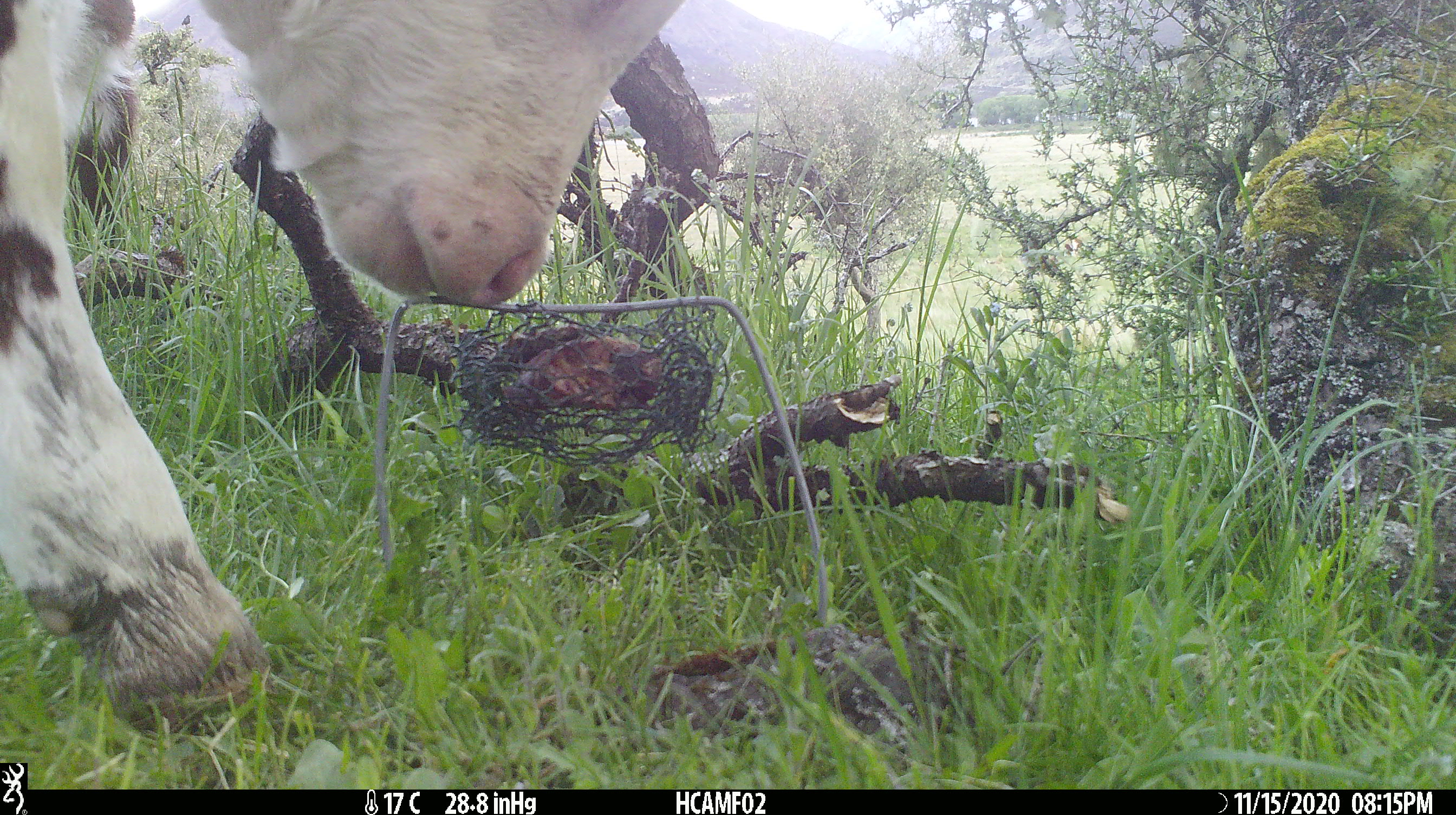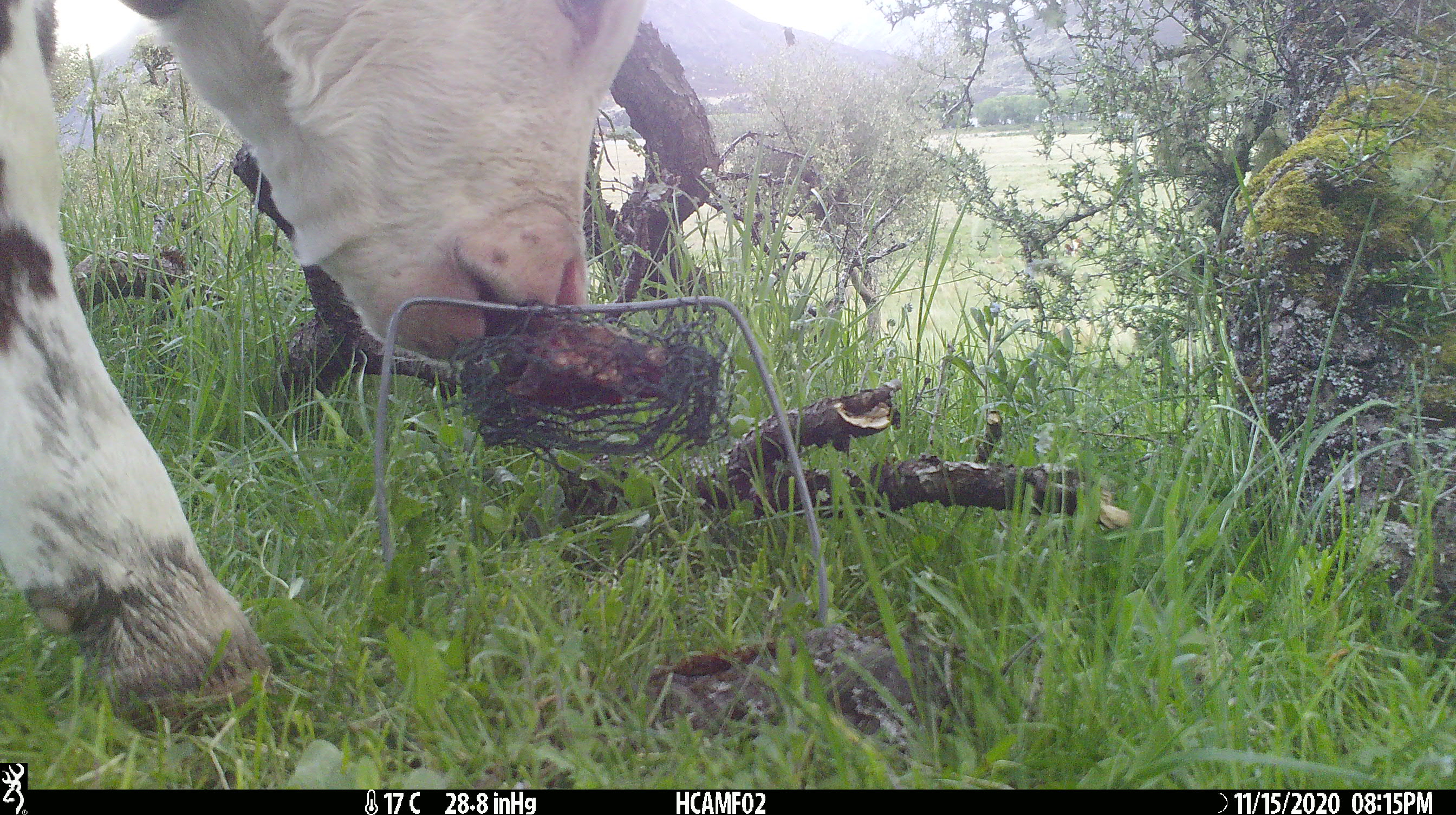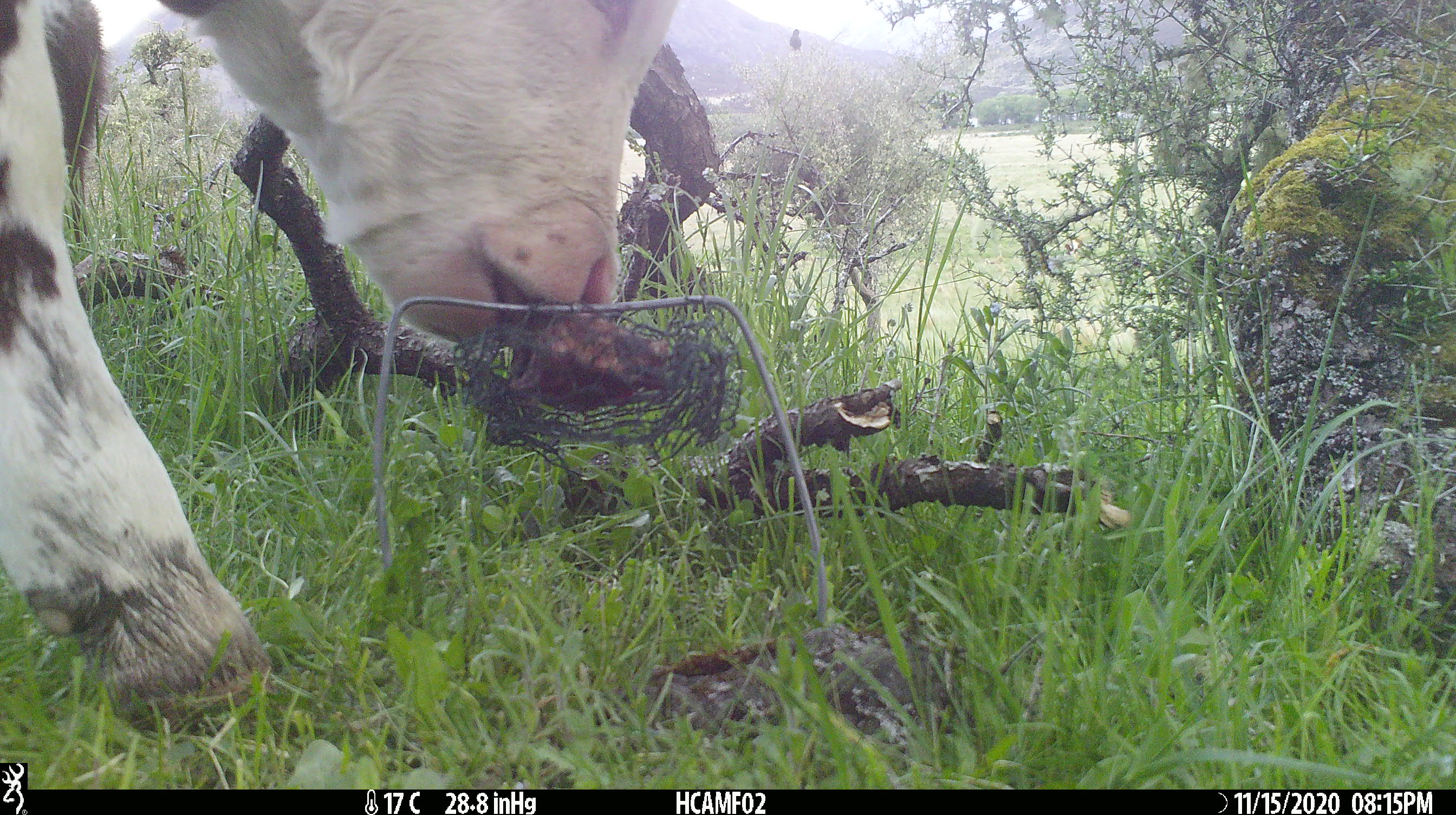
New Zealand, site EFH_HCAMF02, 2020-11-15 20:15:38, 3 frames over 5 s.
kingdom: Animalia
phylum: Chordata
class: Mammalia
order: Artiodactyla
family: Bovidae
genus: Bos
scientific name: Bos taurus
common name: domestic cow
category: cow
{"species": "cow (domestic cow) (Bos taurus)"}